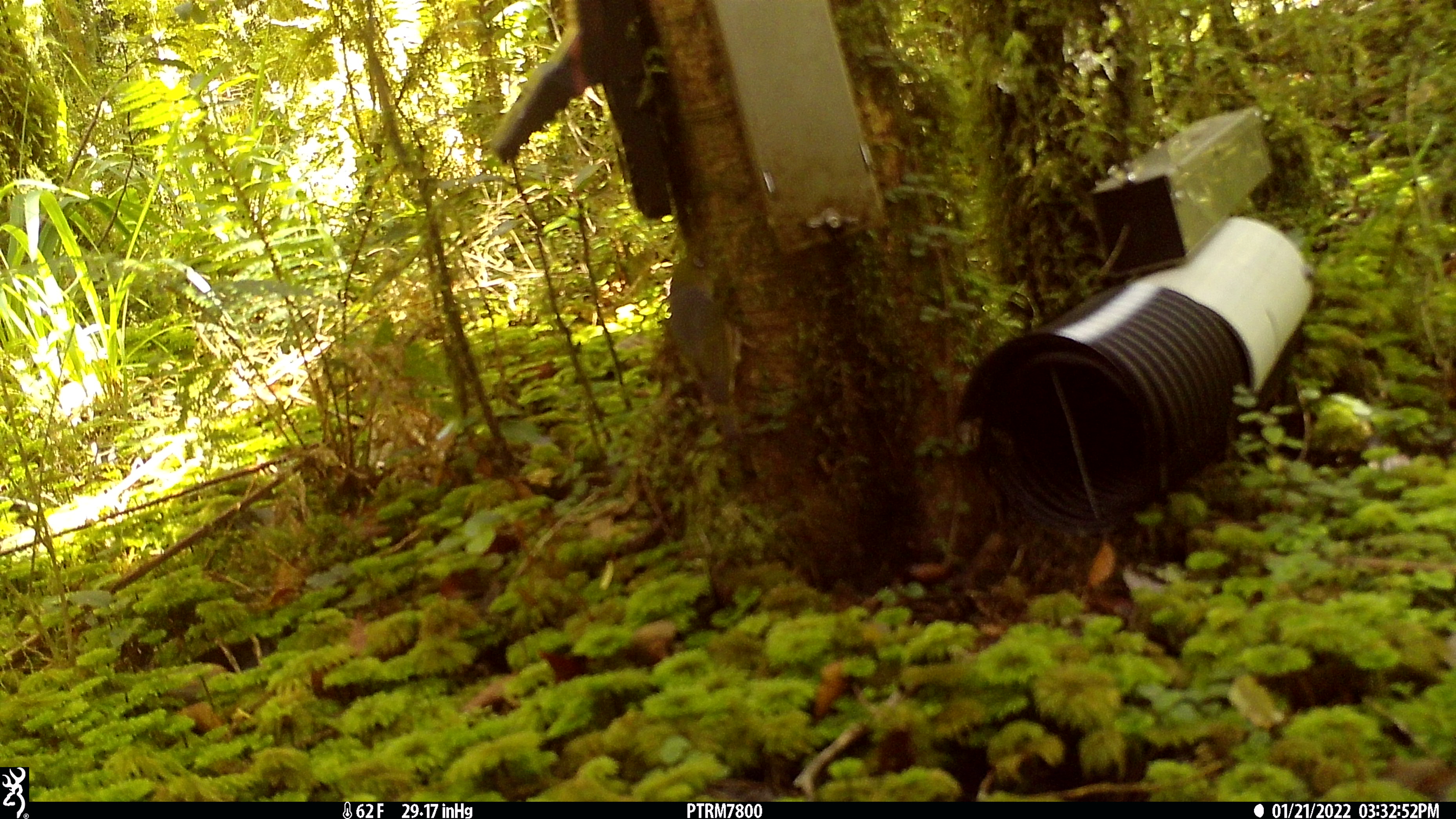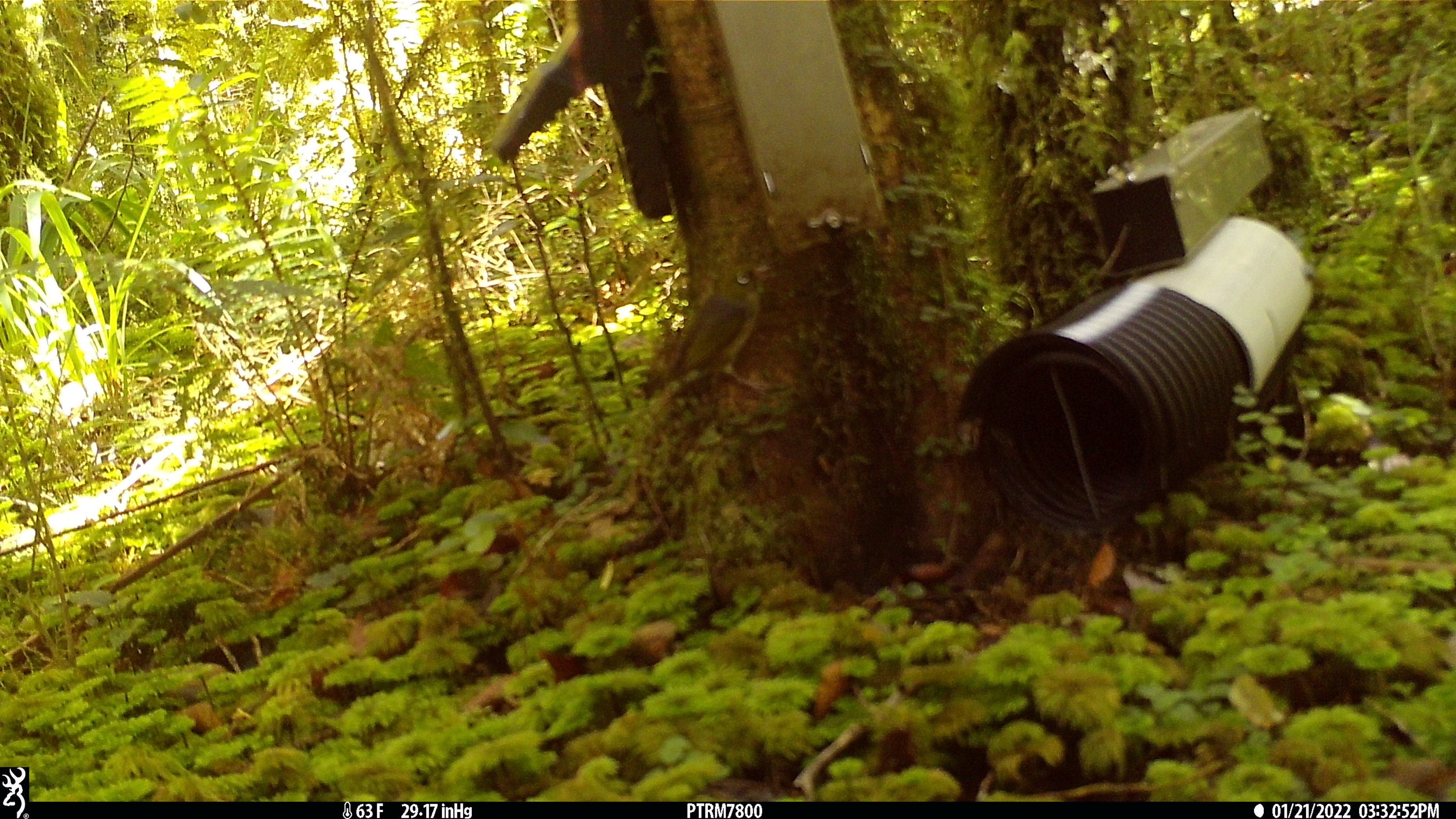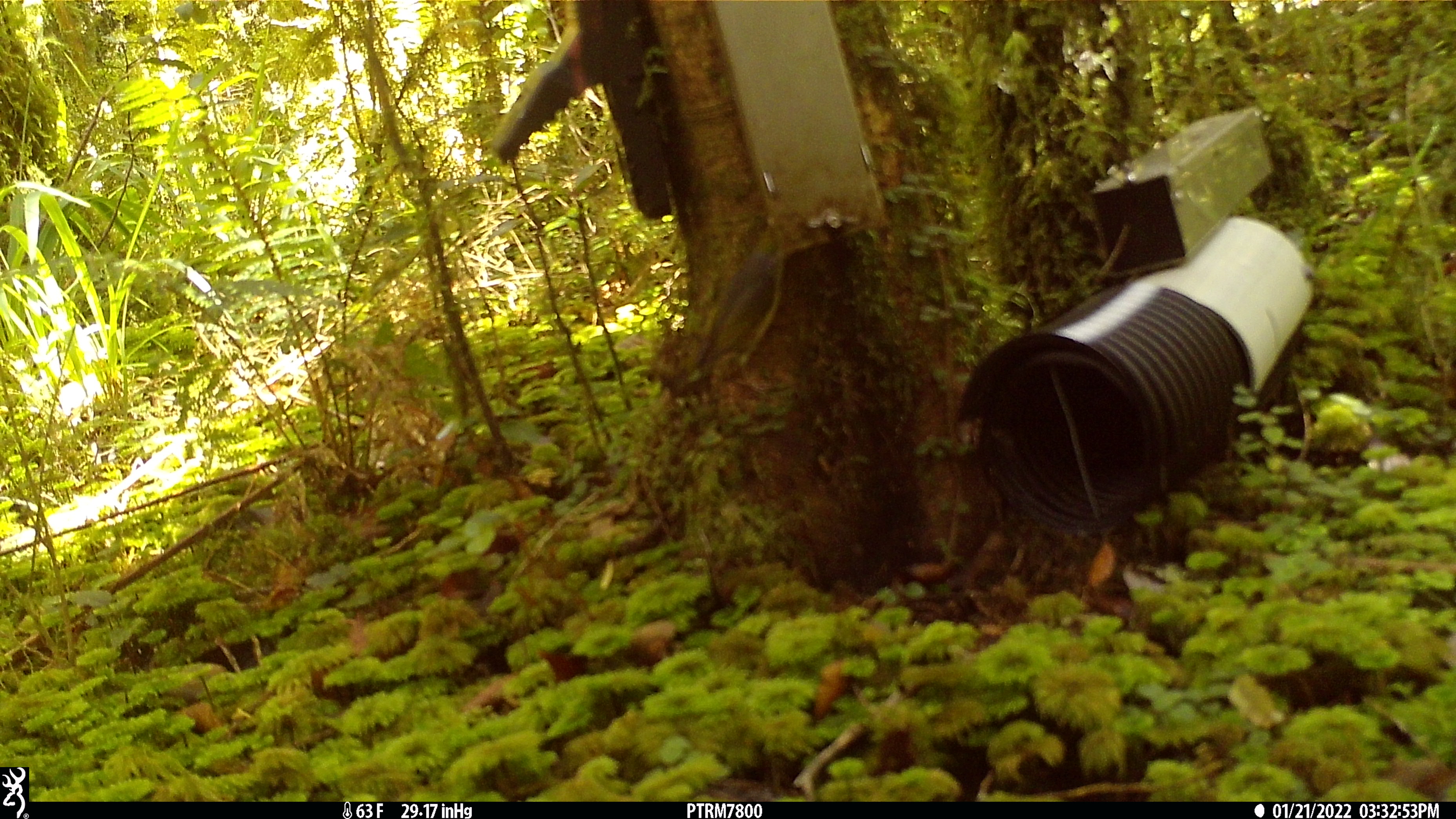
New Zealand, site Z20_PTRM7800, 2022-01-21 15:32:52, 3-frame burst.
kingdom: Animalia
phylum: Chordata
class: Aves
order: Passeriformes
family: Zosteropidae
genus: Zosterops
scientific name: Zosterops lateralis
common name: silvereye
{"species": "silvereye (Zosterops lateralis)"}